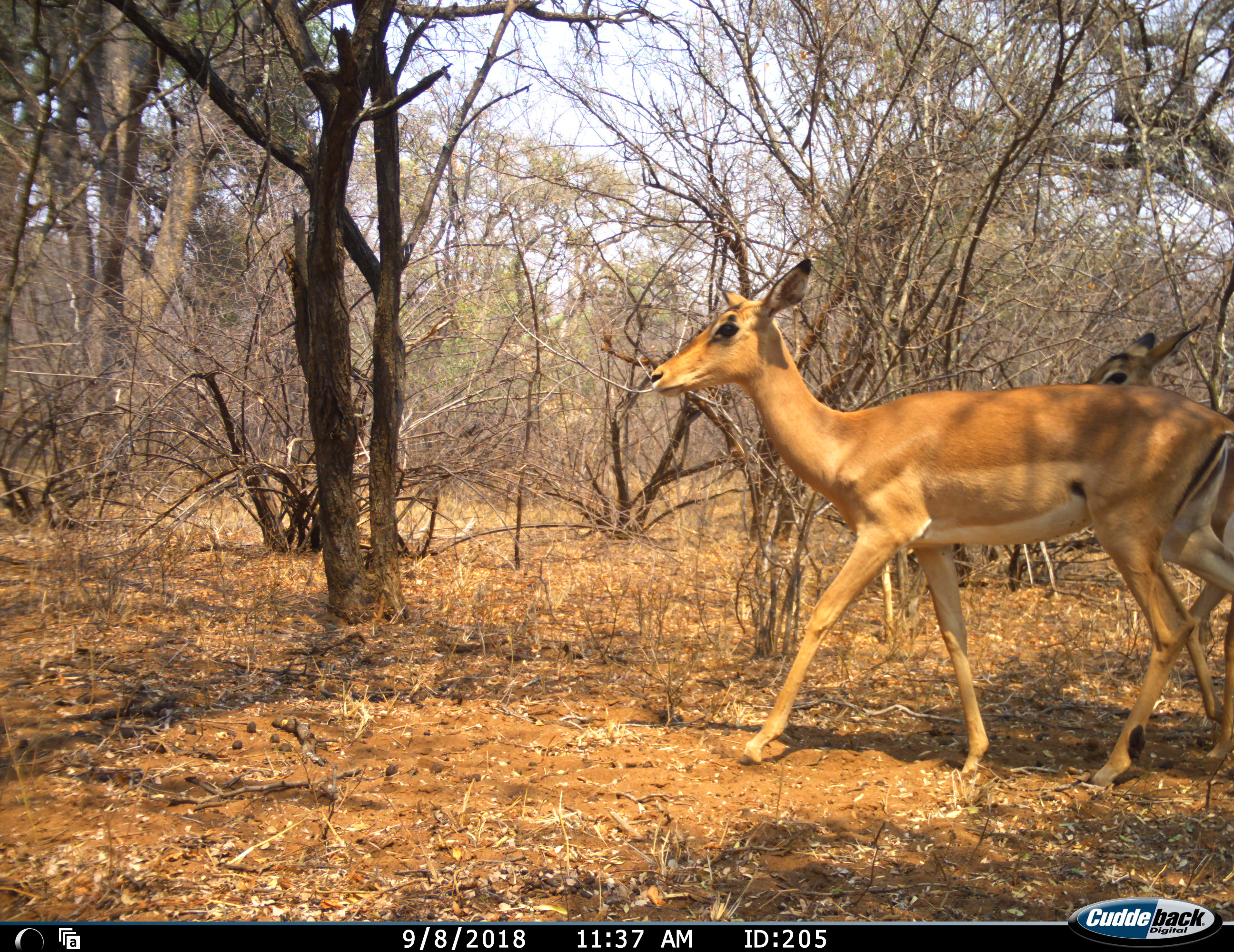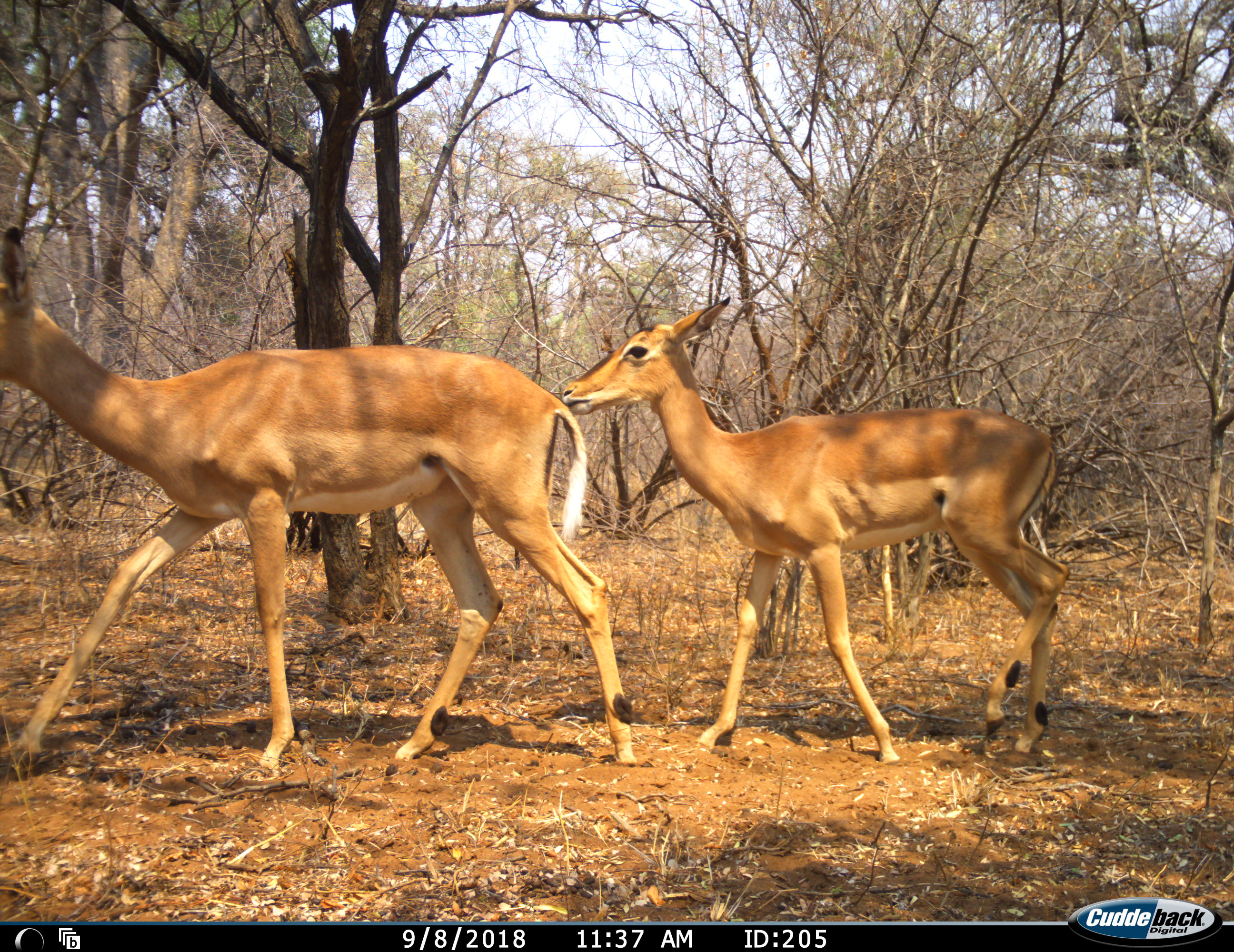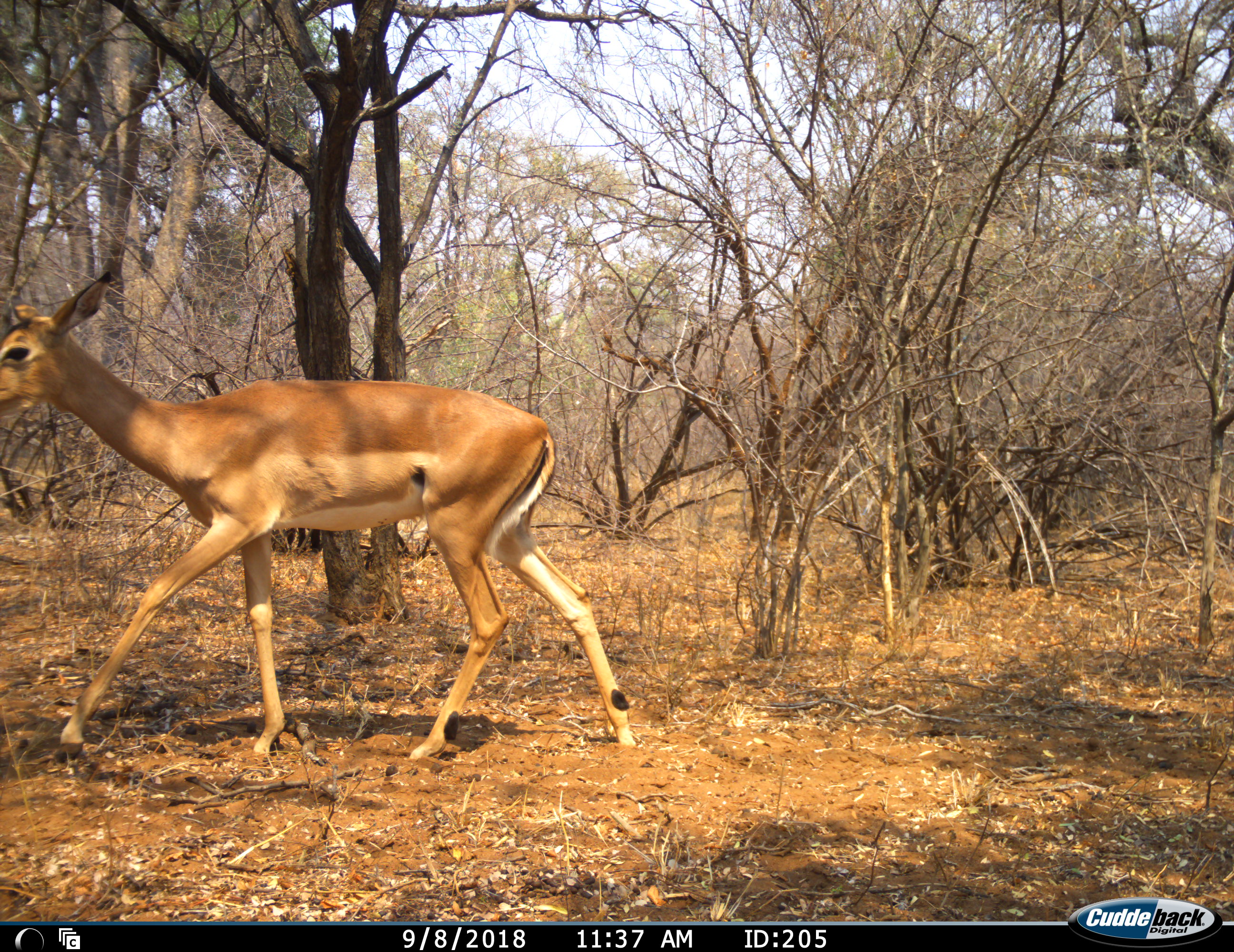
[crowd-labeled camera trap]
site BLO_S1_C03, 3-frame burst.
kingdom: Animalia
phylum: Chordata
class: Mammalia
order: Artiodactyla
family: Bovidae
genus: Aepyceros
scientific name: Aepyceros melampus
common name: impala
Impala (Aepyceros melampus), count 2. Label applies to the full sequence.